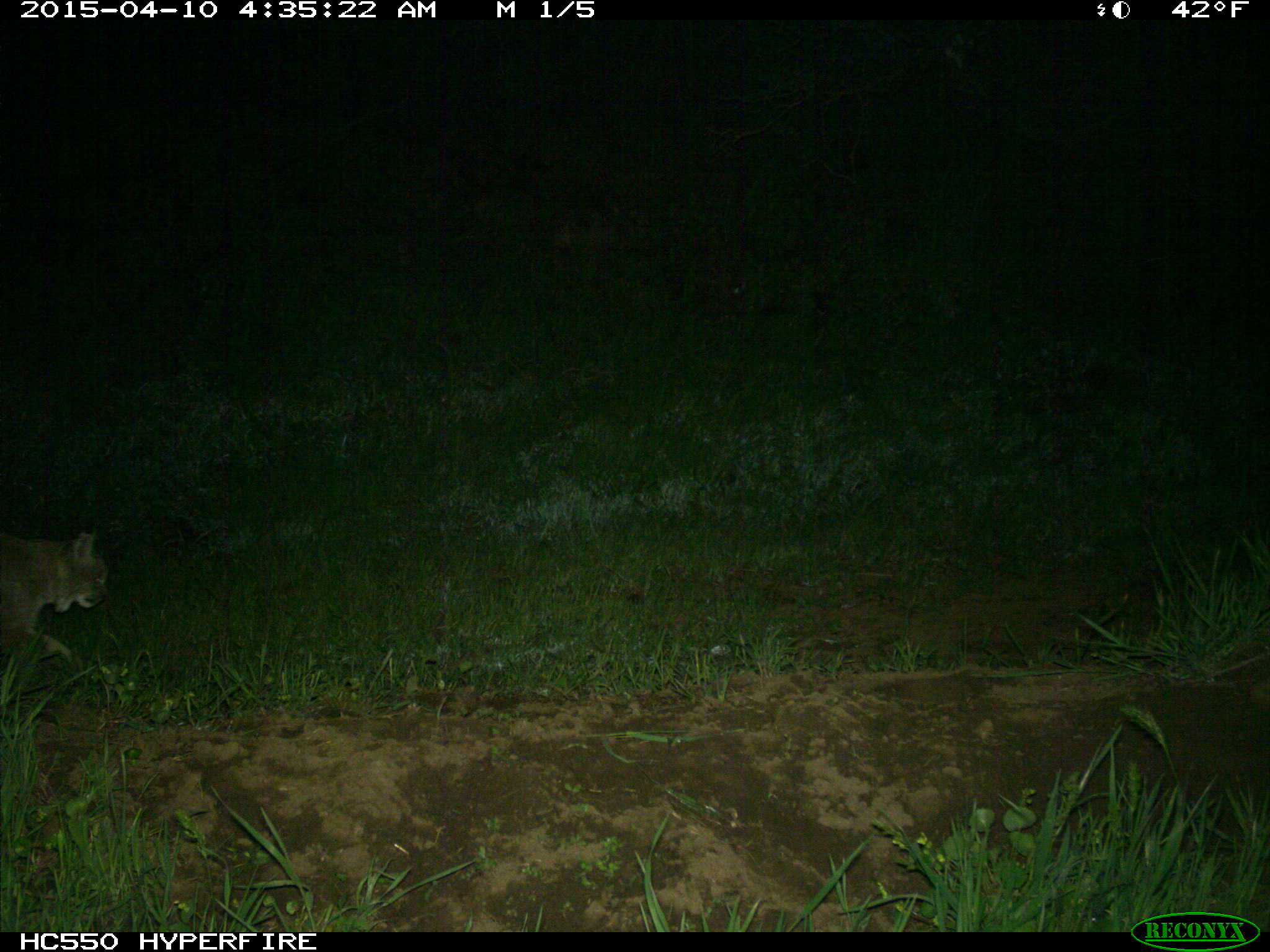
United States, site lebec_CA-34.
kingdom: Animalia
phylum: Chordata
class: Mammalia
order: Carnivora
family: Felidae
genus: Lynx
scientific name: Lynx rufus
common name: bobcat